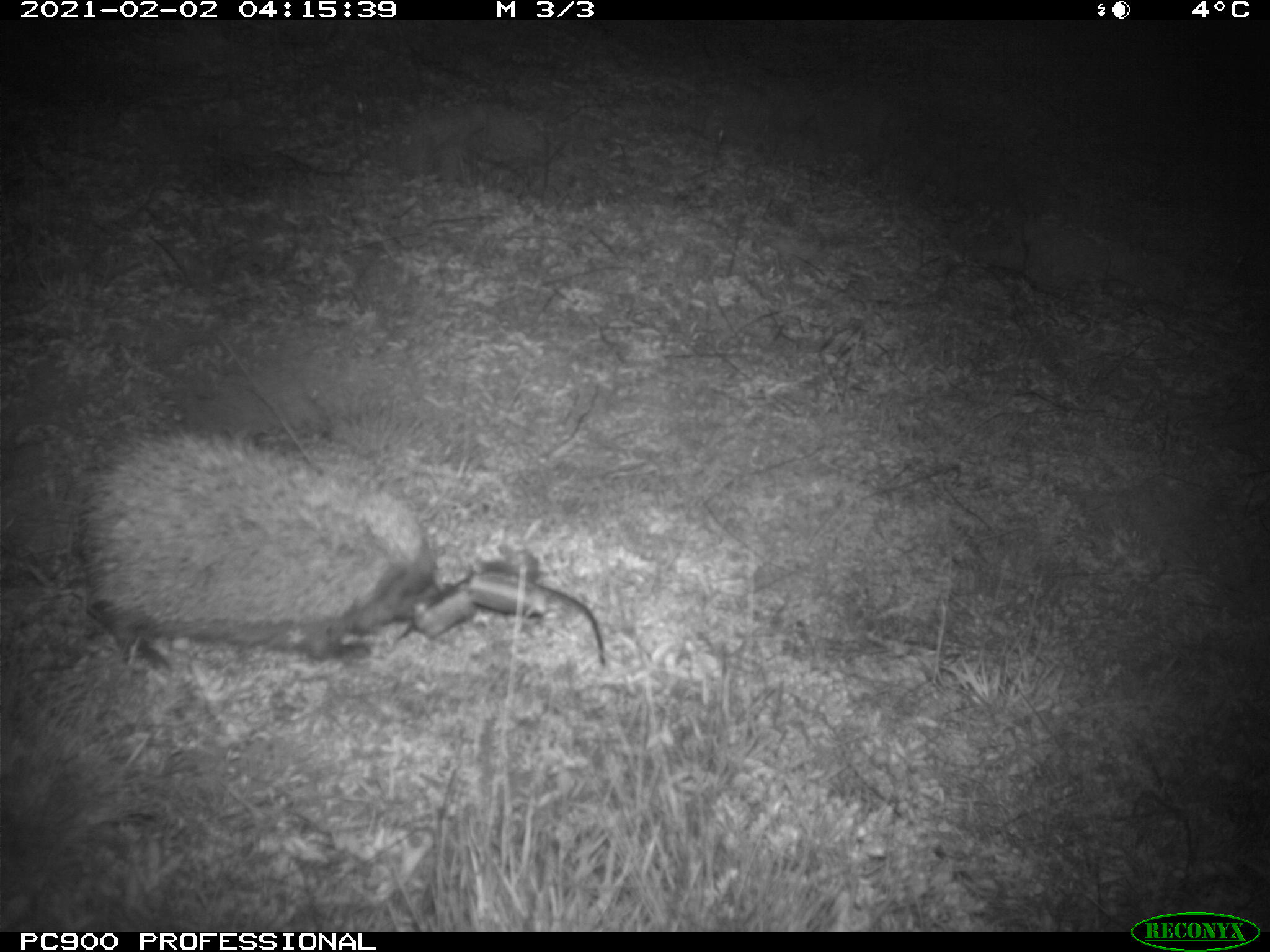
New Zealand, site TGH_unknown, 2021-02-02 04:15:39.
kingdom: Animalia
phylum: Chordata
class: Mammalia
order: Eulipotyphla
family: Erinaceidae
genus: Erinaceus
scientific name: Erinaceus europaeus europaeus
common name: european hedgehog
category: hedgehog